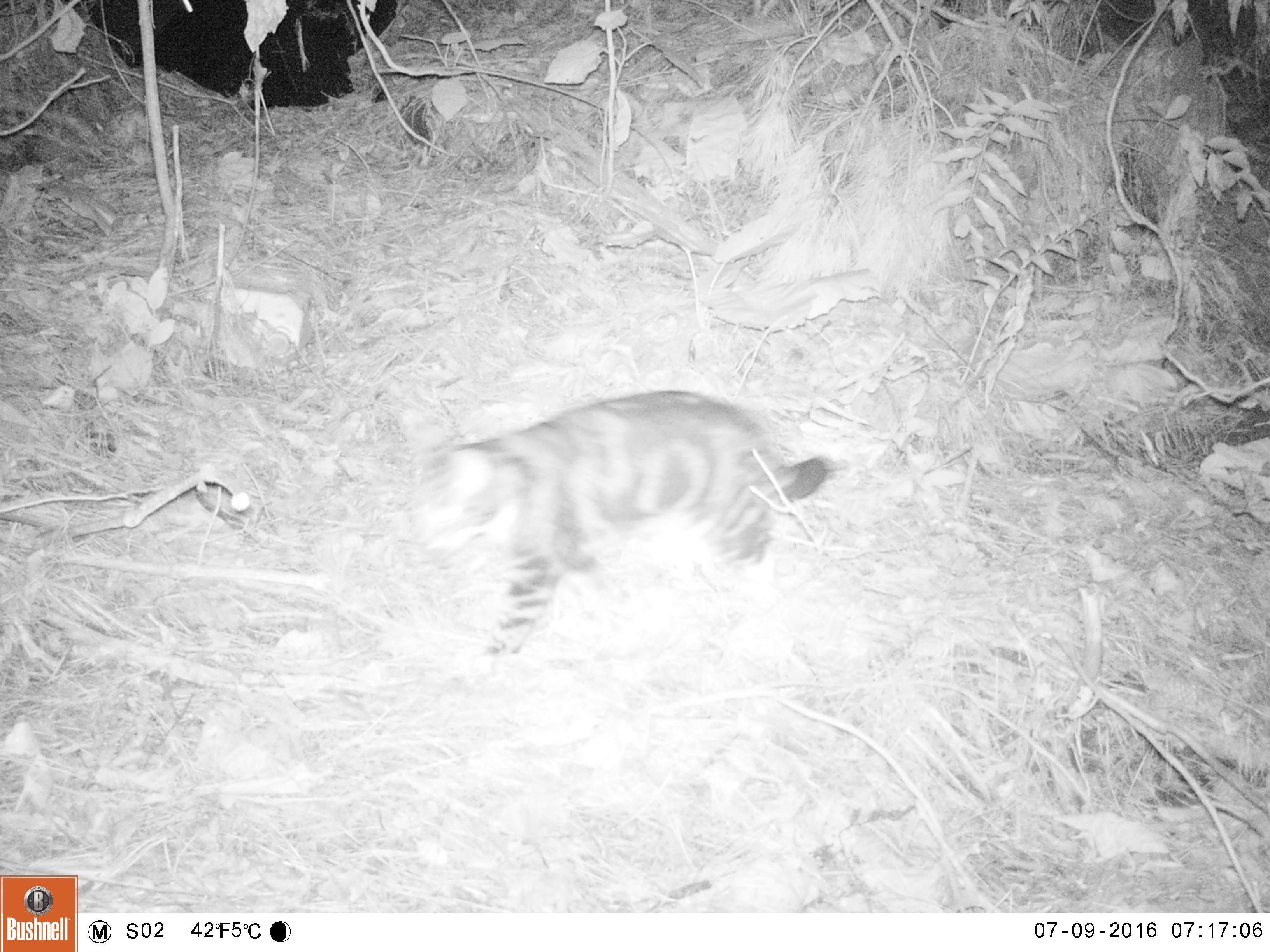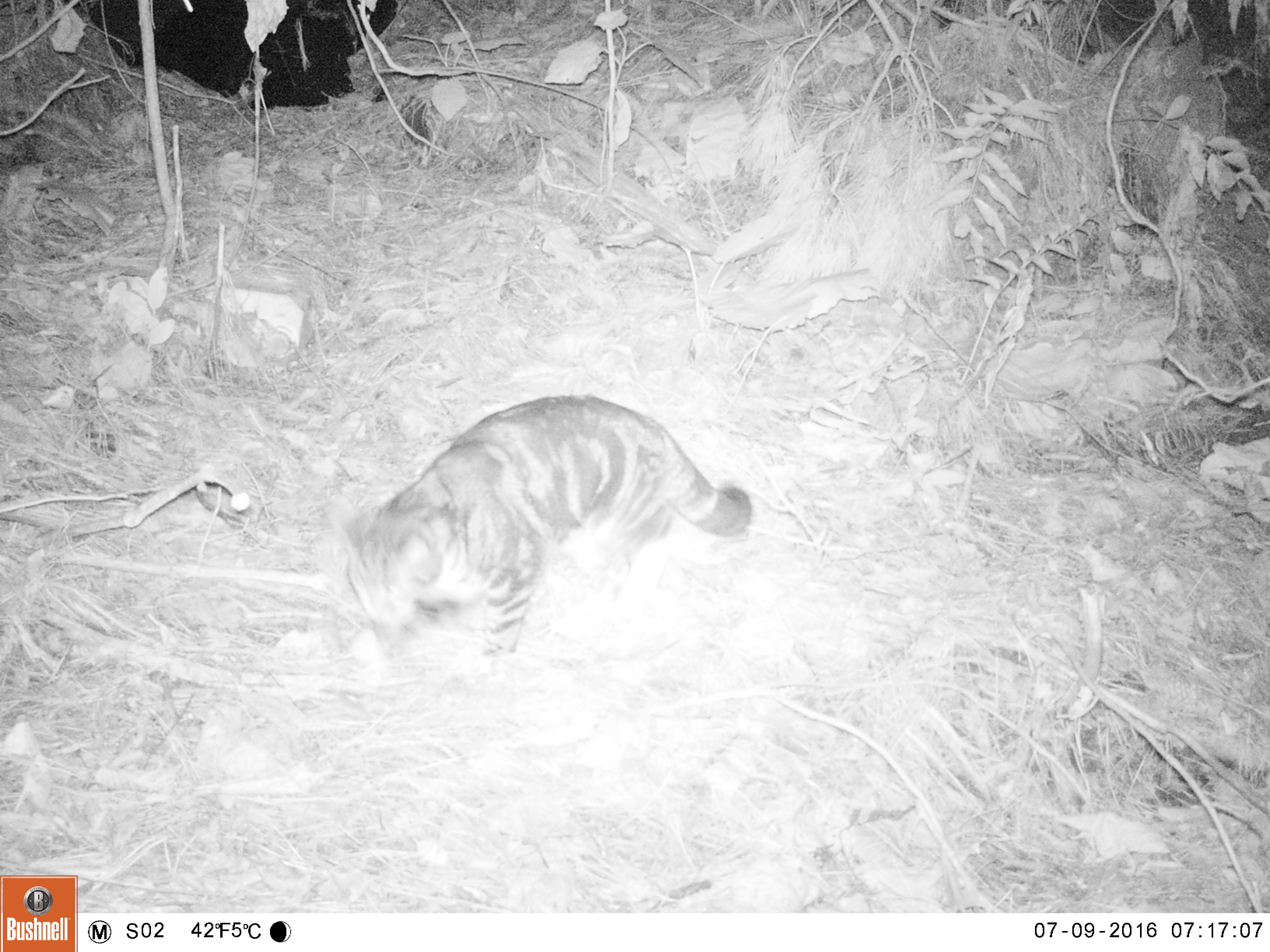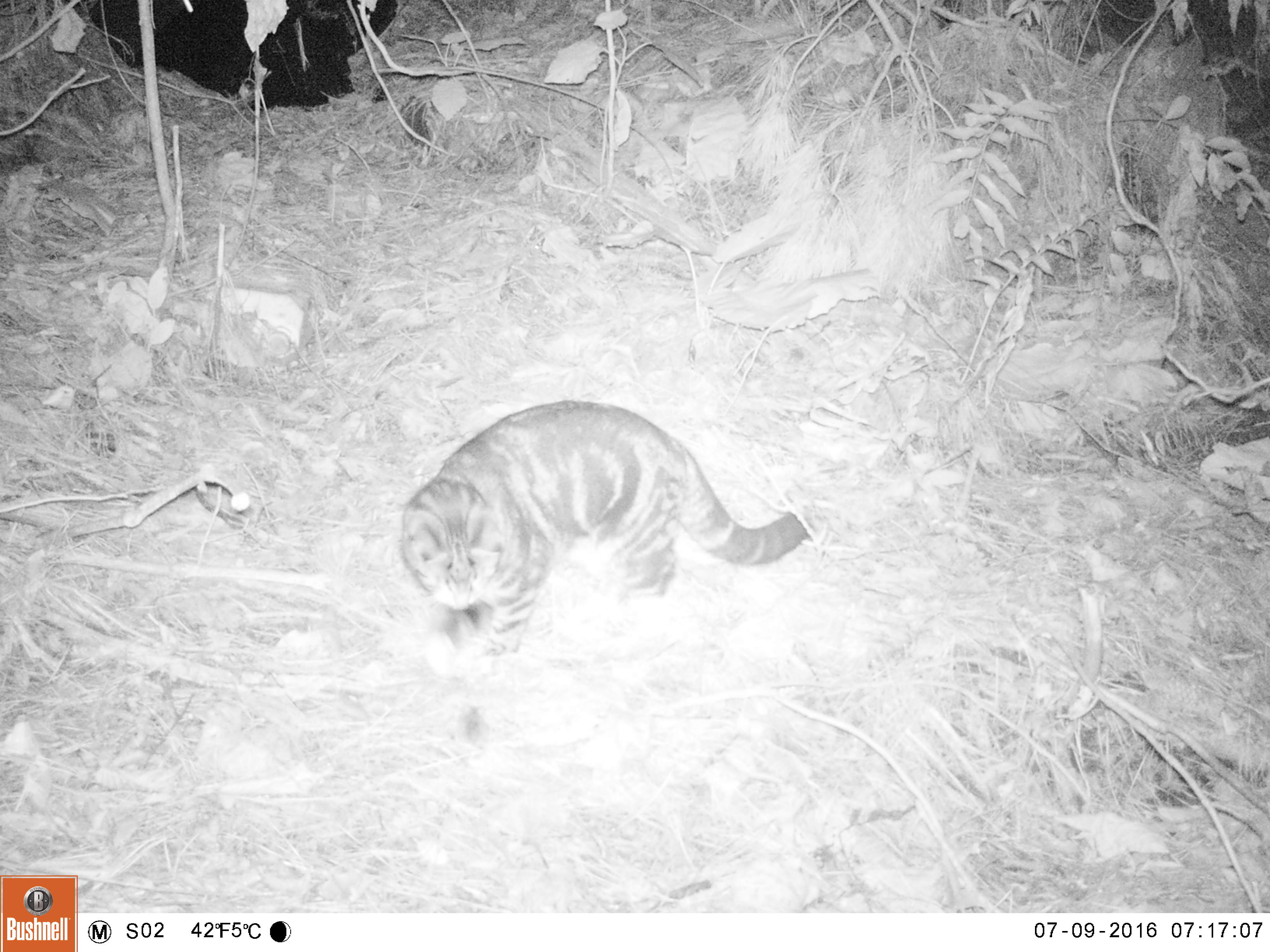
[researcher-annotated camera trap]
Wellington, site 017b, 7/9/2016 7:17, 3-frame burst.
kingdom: Animalia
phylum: Chordata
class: Mammalia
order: Carnivora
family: Felidae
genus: Felis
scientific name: Felis catus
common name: cat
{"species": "cat (Felis catus)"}